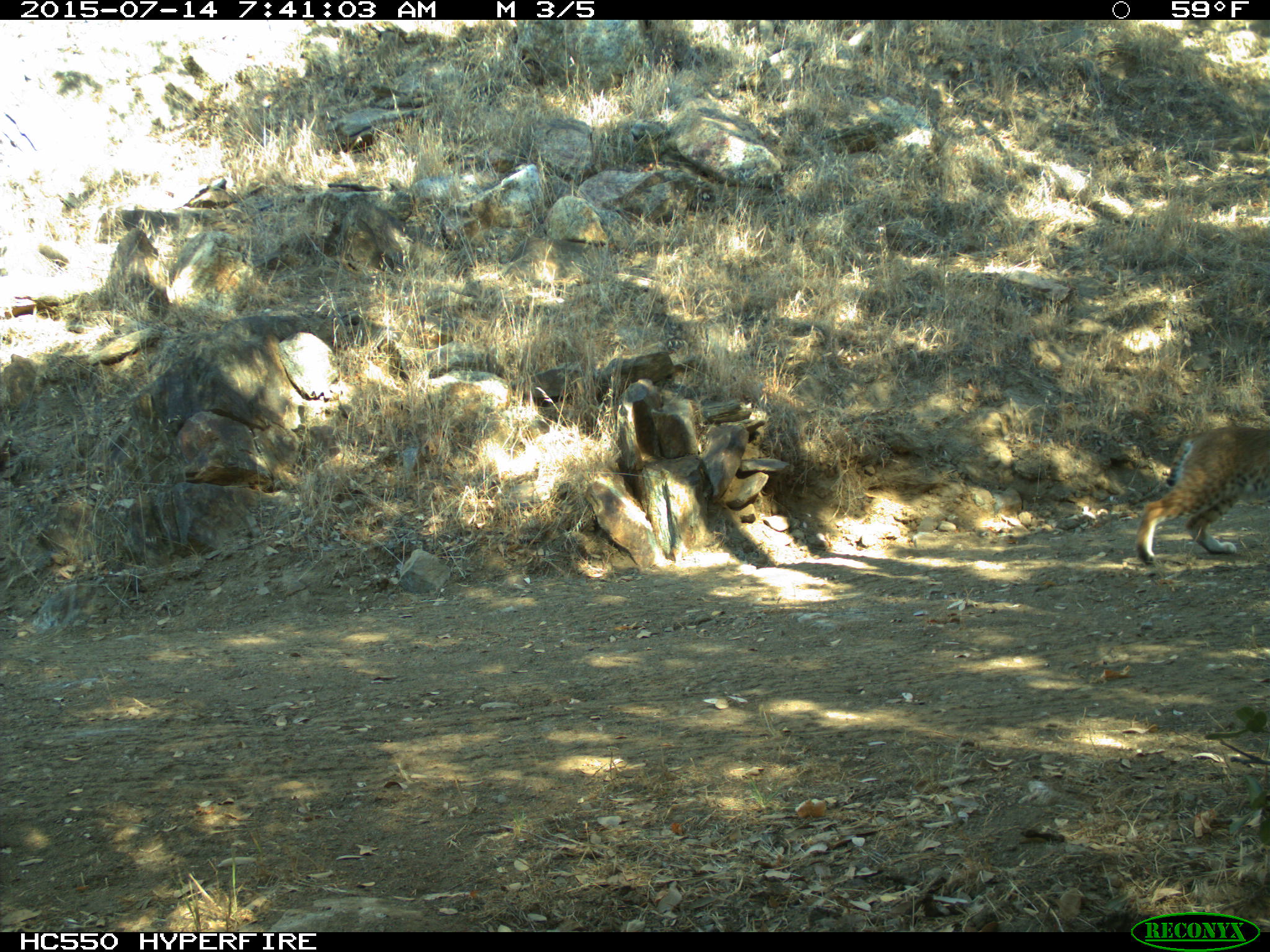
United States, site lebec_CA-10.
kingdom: Animalia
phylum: Chordata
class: Mammalia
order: Carnivora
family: Felidae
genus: Lynx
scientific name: Lynx rufus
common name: bobcat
Lynx rufus (bobcat).